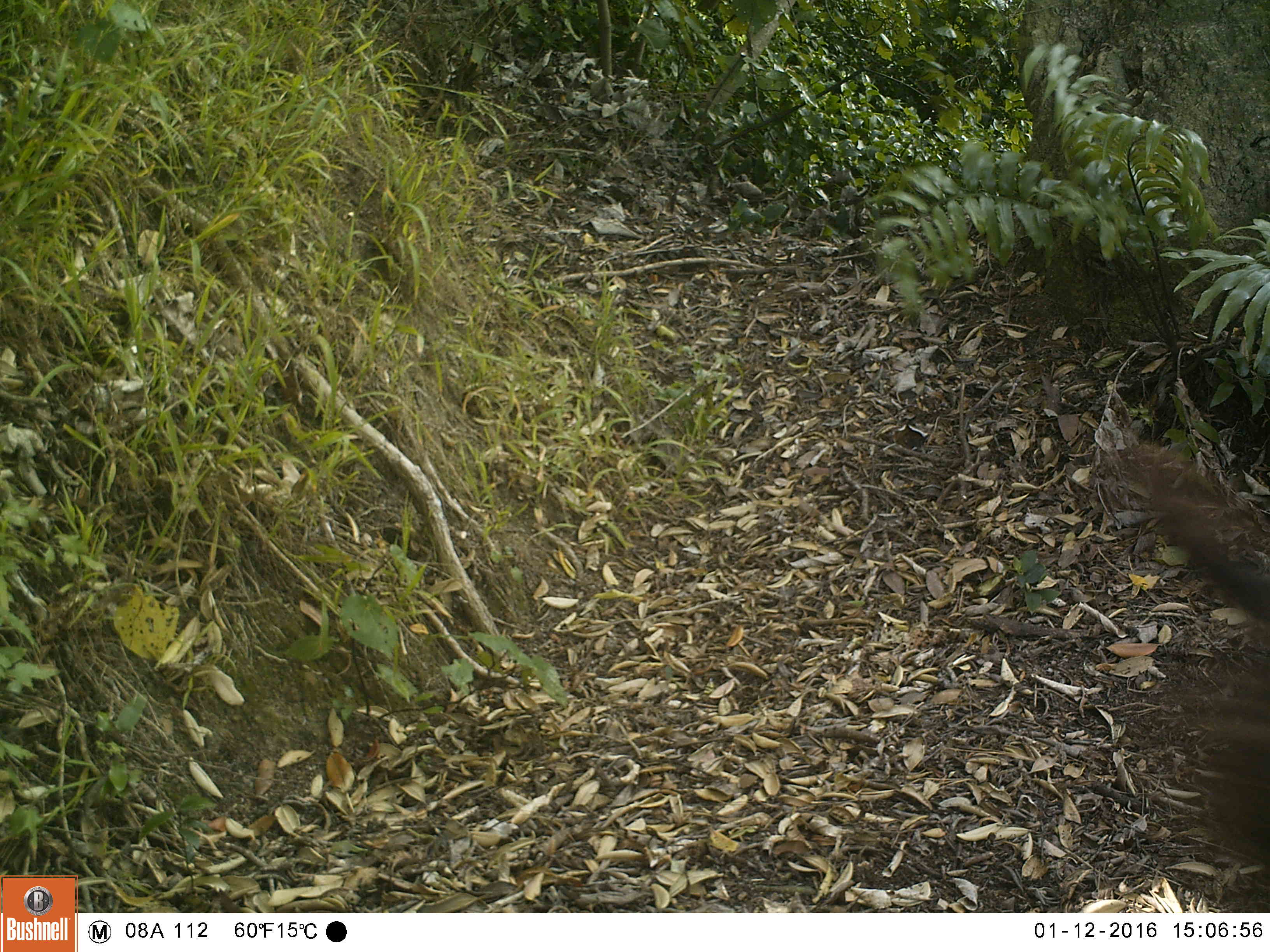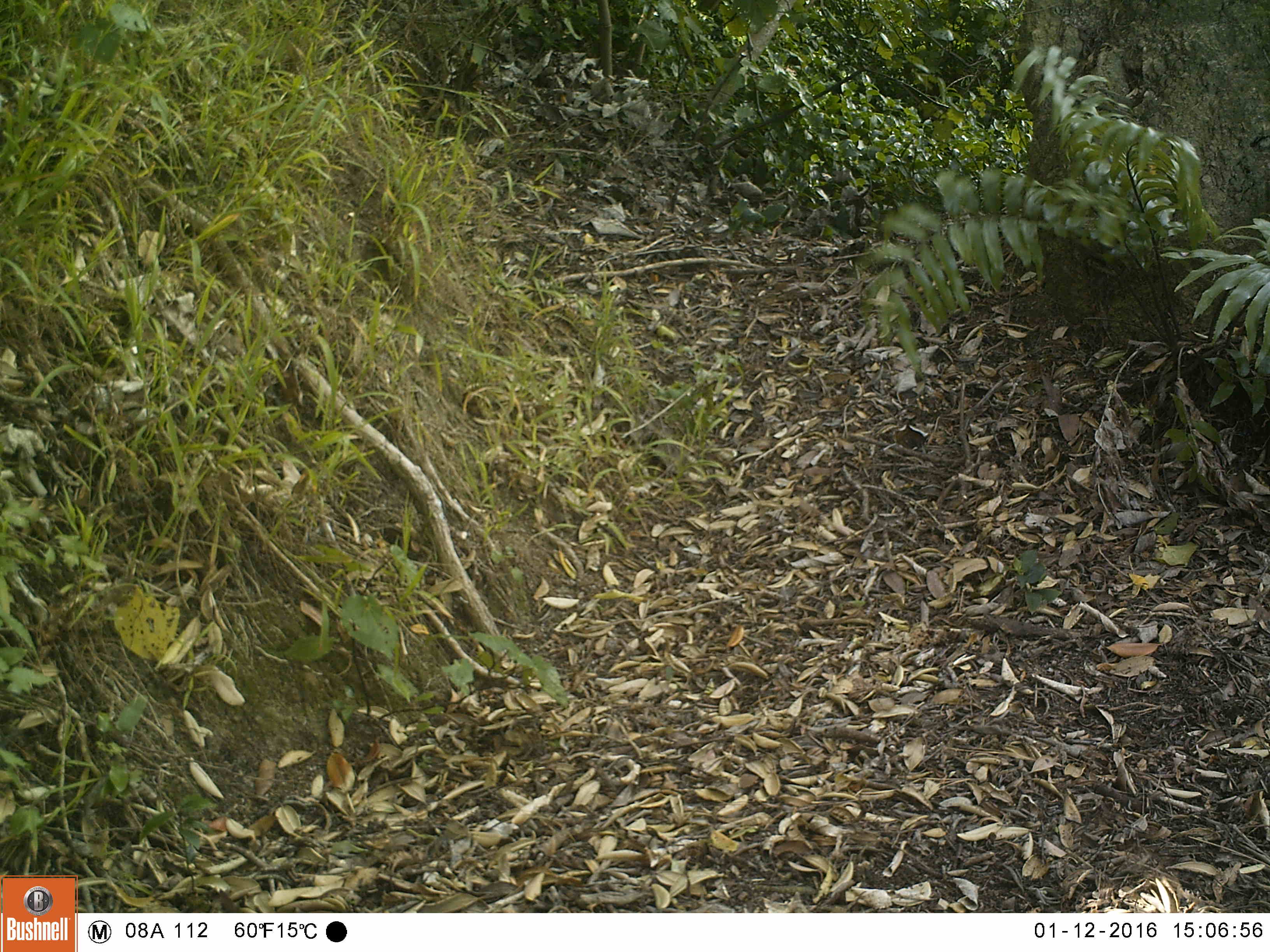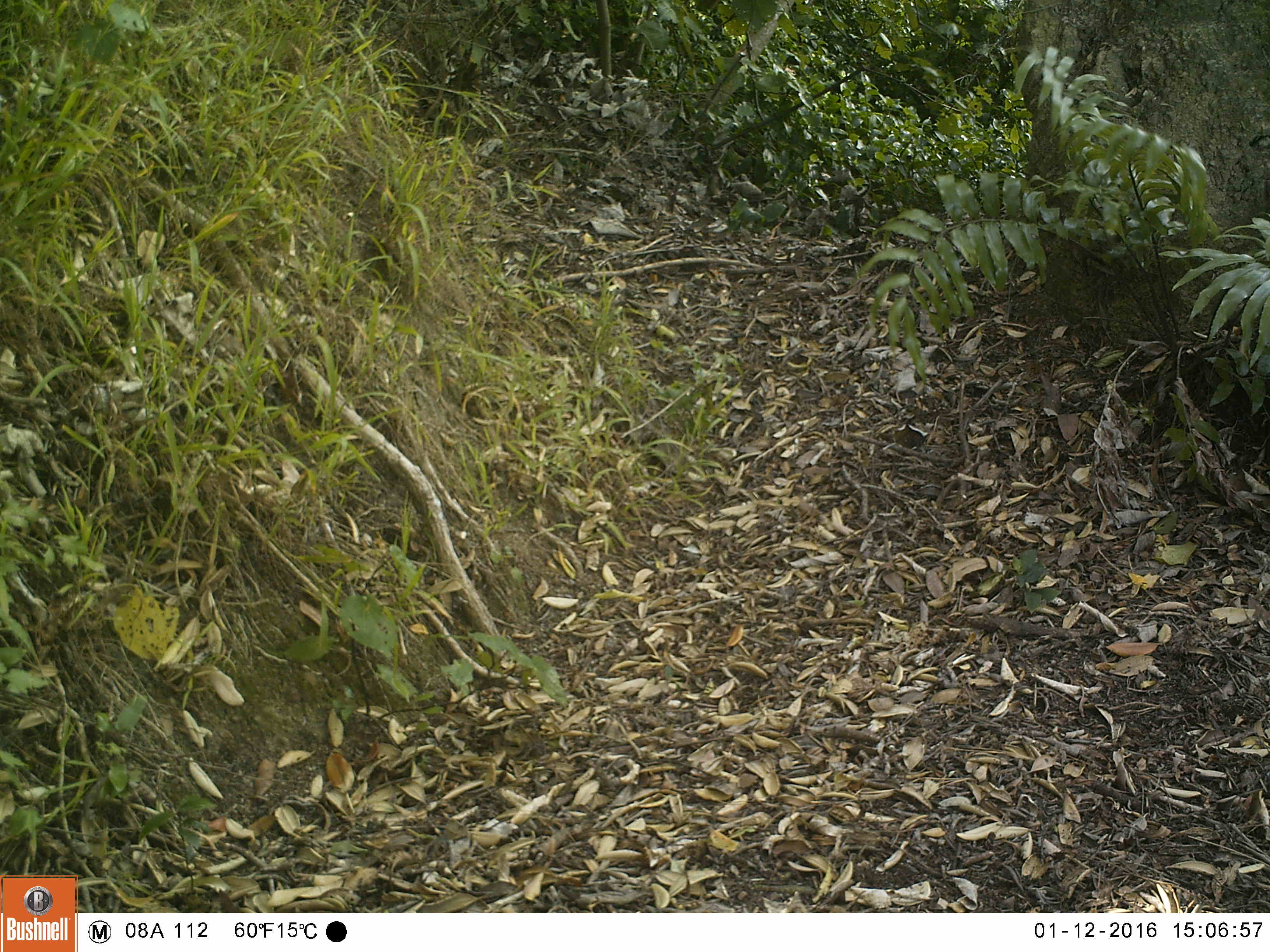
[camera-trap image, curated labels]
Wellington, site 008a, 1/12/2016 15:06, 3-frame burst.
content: unidentified animal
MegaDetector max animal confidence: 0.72